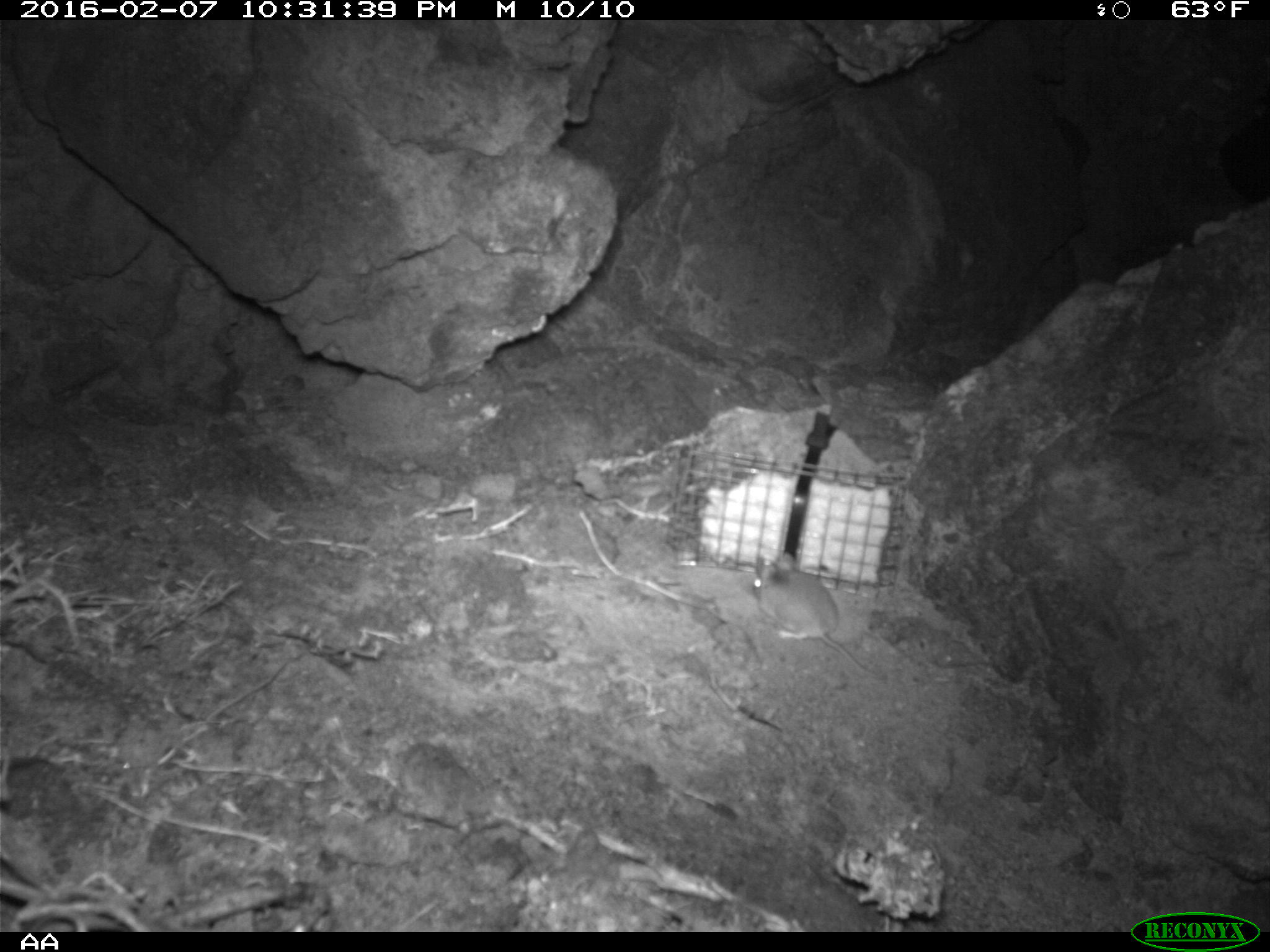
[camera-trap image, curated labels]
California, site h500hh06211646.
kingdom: Animalia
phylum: Chordata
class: Mammalia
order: Rodentia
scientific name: Rodentia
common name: rodent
Rodent (Rodentia).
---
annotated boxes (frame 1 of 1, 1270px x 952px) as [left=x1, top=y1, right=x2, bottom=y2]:
rodent: [left=753, top=554, right=878, bottom=677]